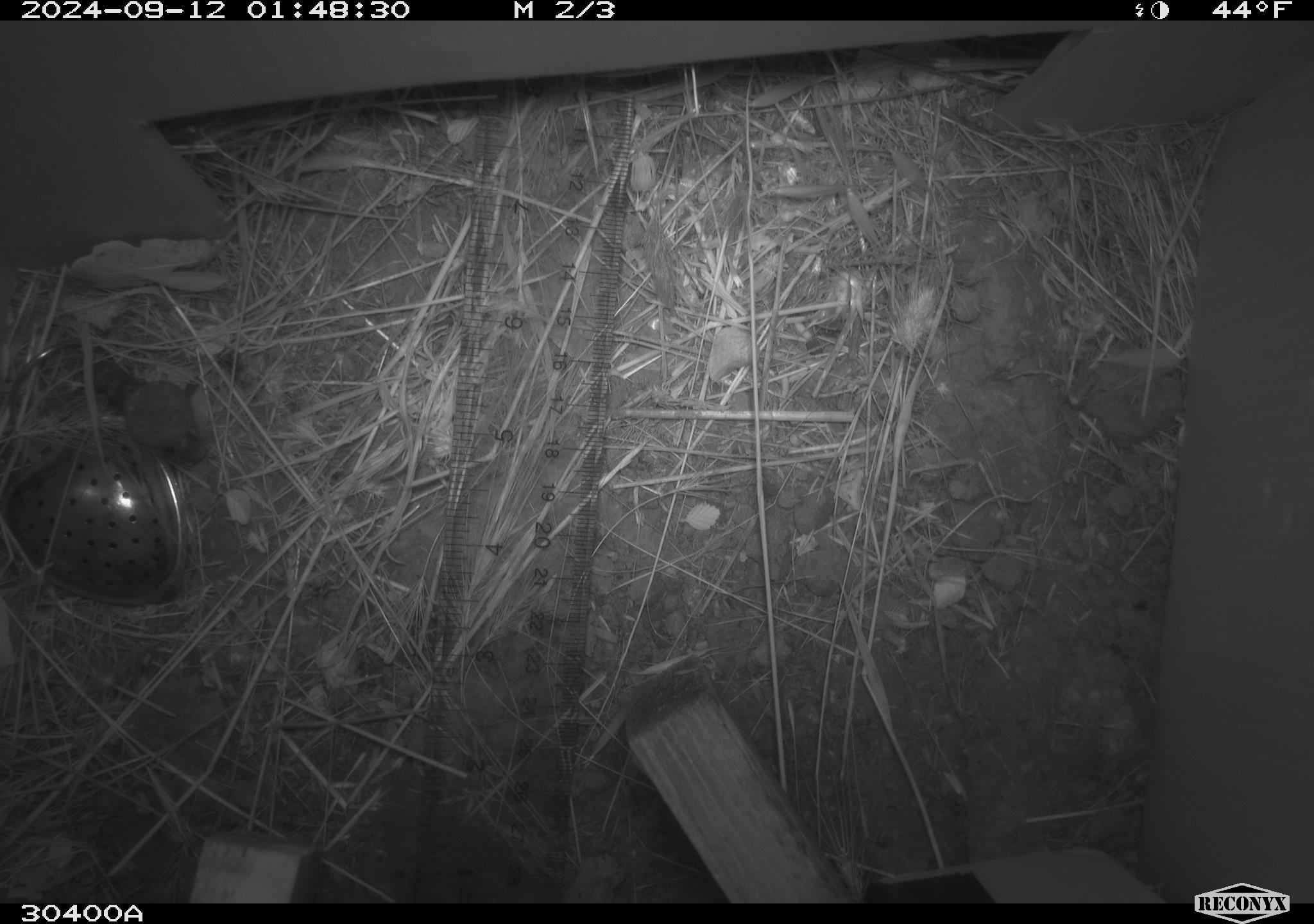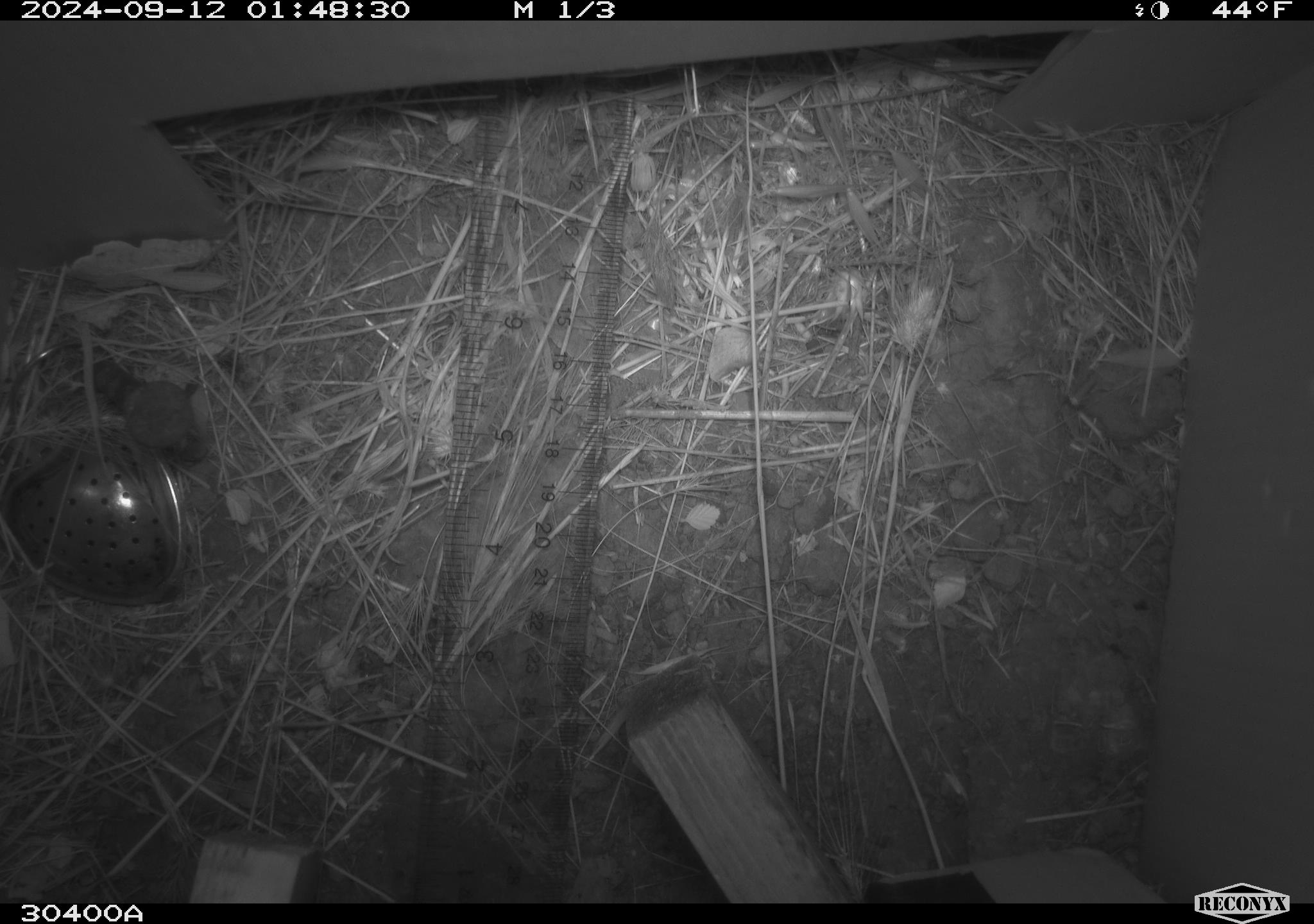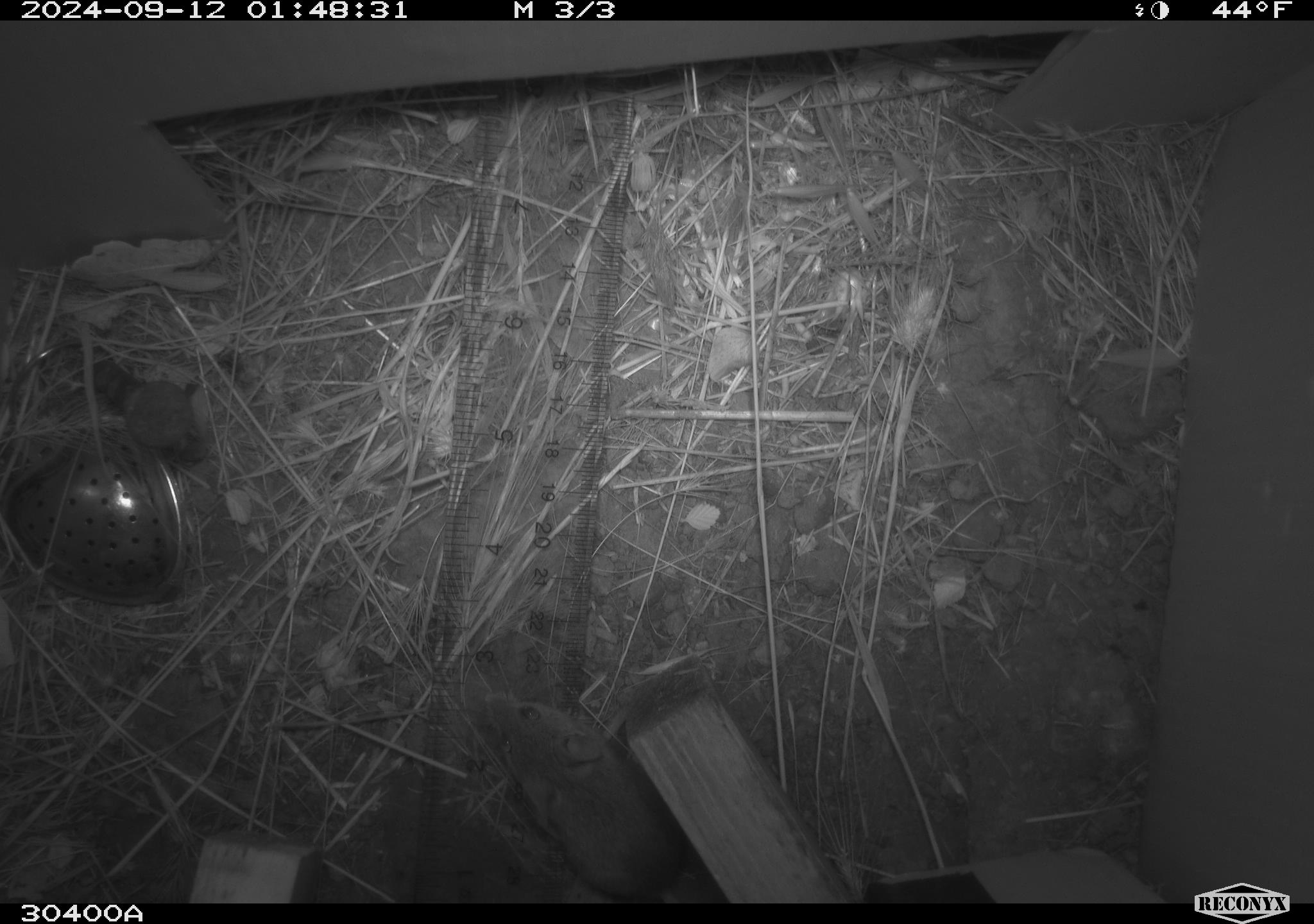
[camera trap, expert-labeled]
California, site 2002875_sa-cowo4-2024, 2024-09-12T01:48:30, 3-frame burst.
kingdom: Animalia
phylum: Chordata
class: Mammalia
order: Rodentia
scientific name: Rodentia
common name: mouse species